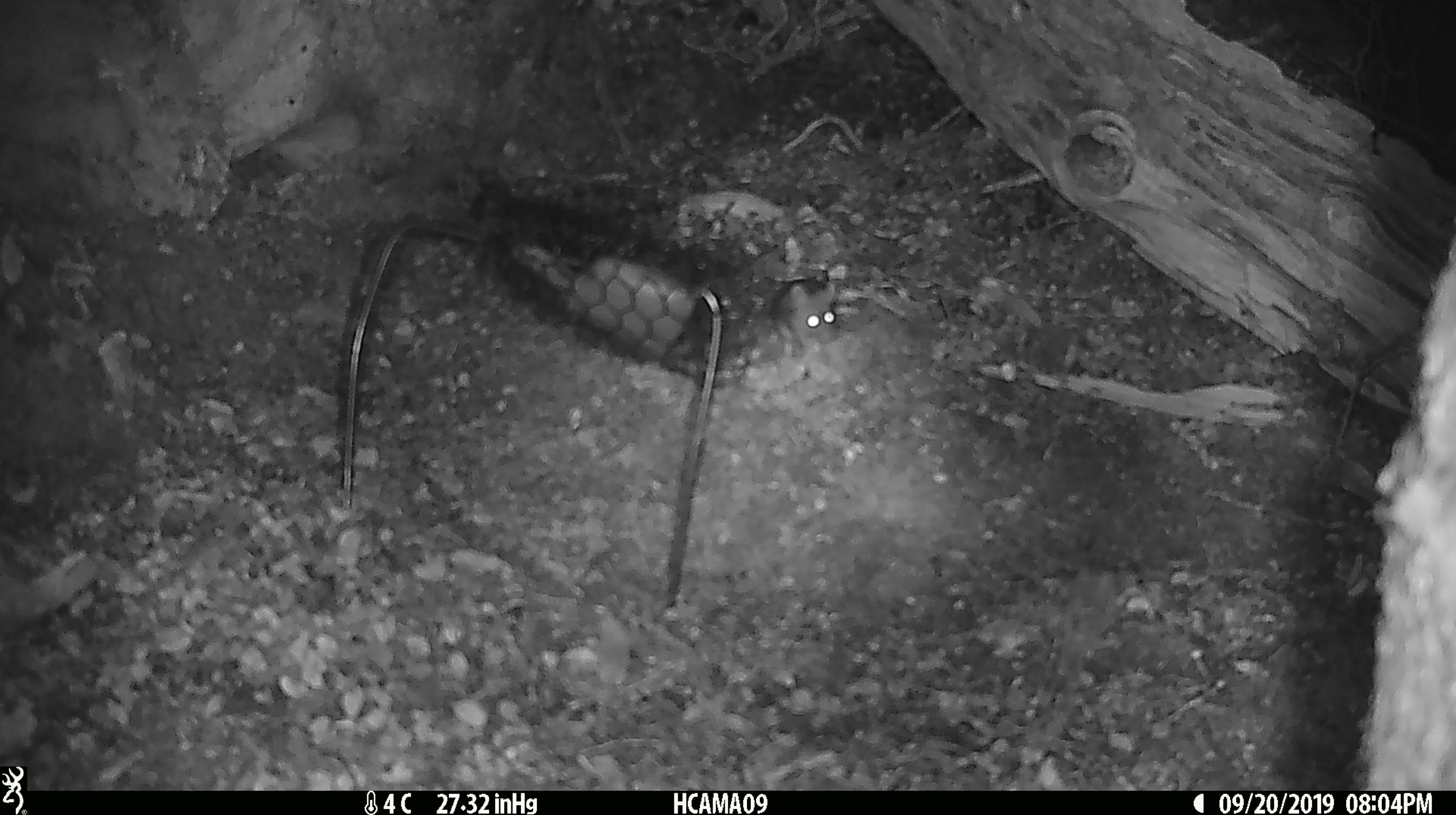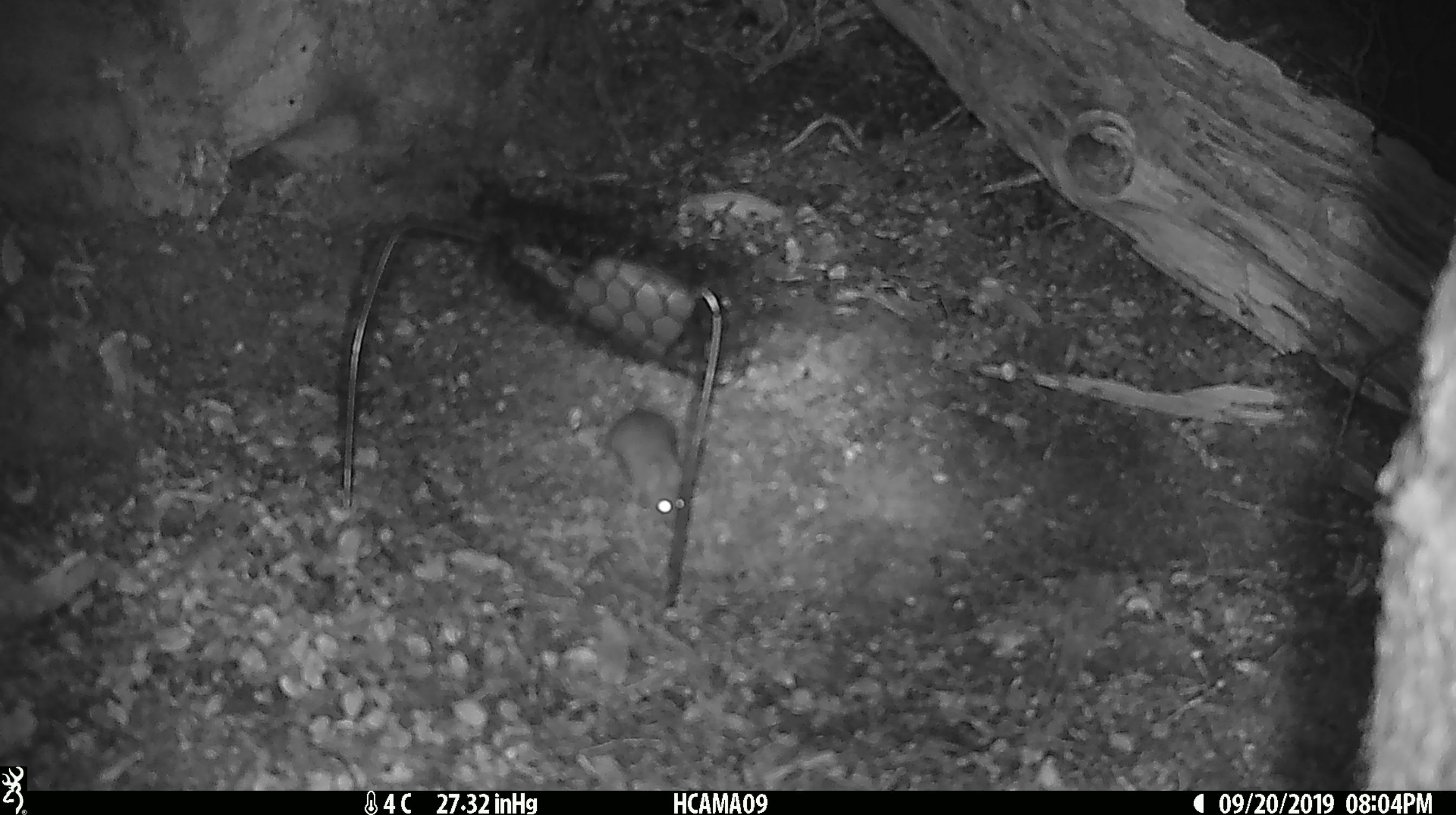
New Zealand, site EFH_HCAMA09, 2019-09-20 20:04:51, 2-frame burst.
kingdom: Animalia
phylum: Chordata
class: Mammalia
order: Rodentia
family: Muridae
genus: Mus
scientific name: Mus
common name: mouse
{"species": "mouse (Mus)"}